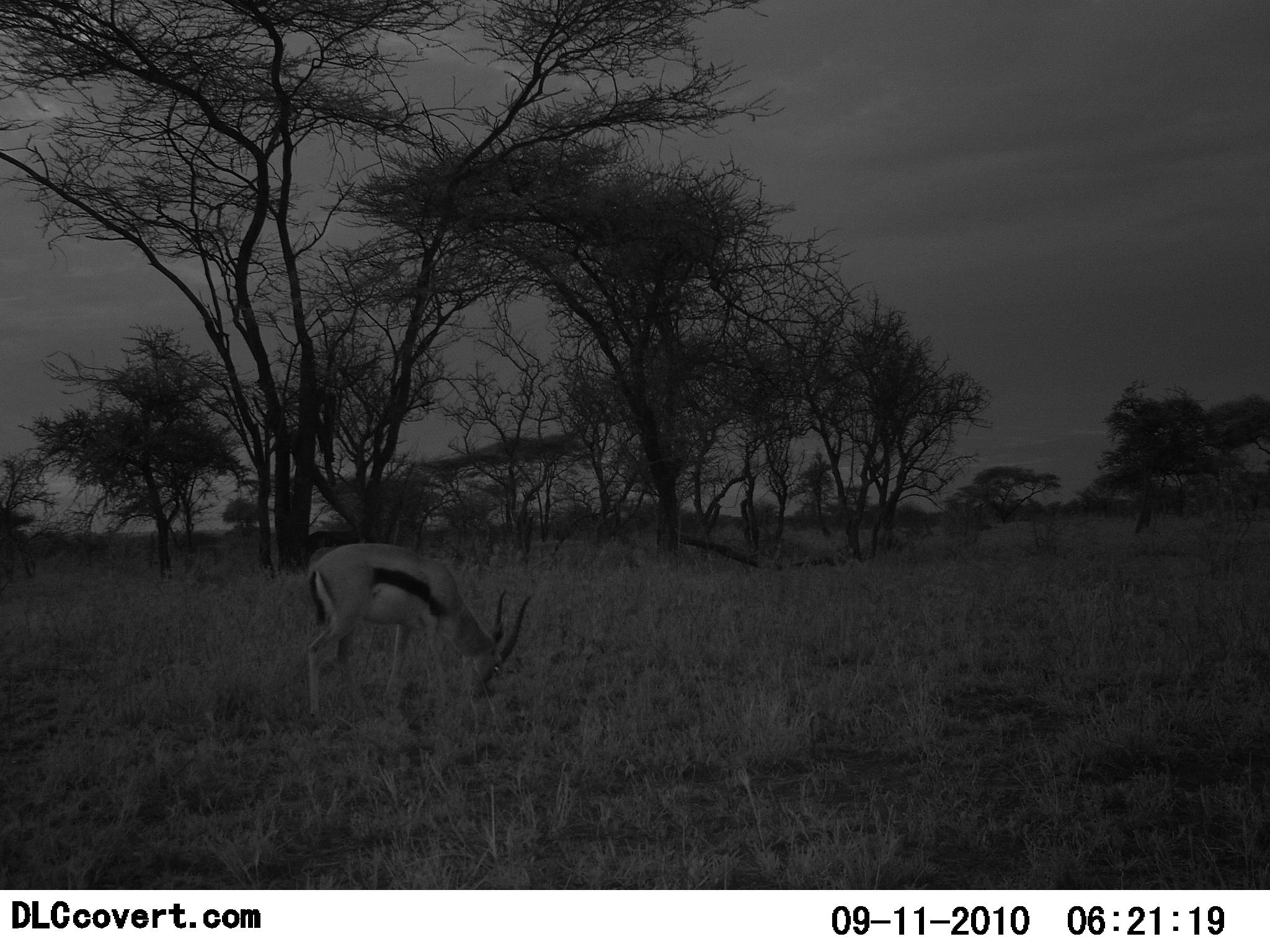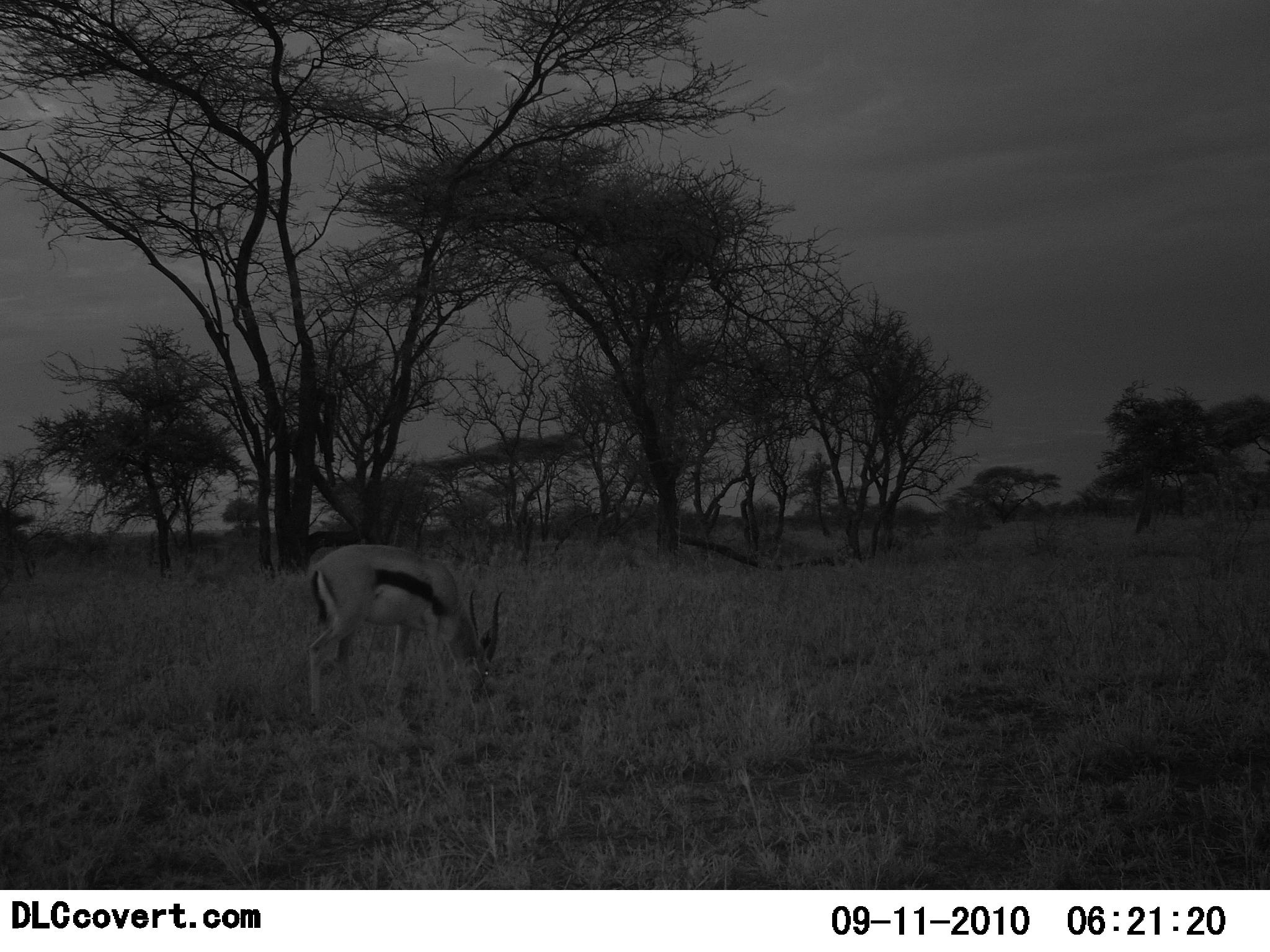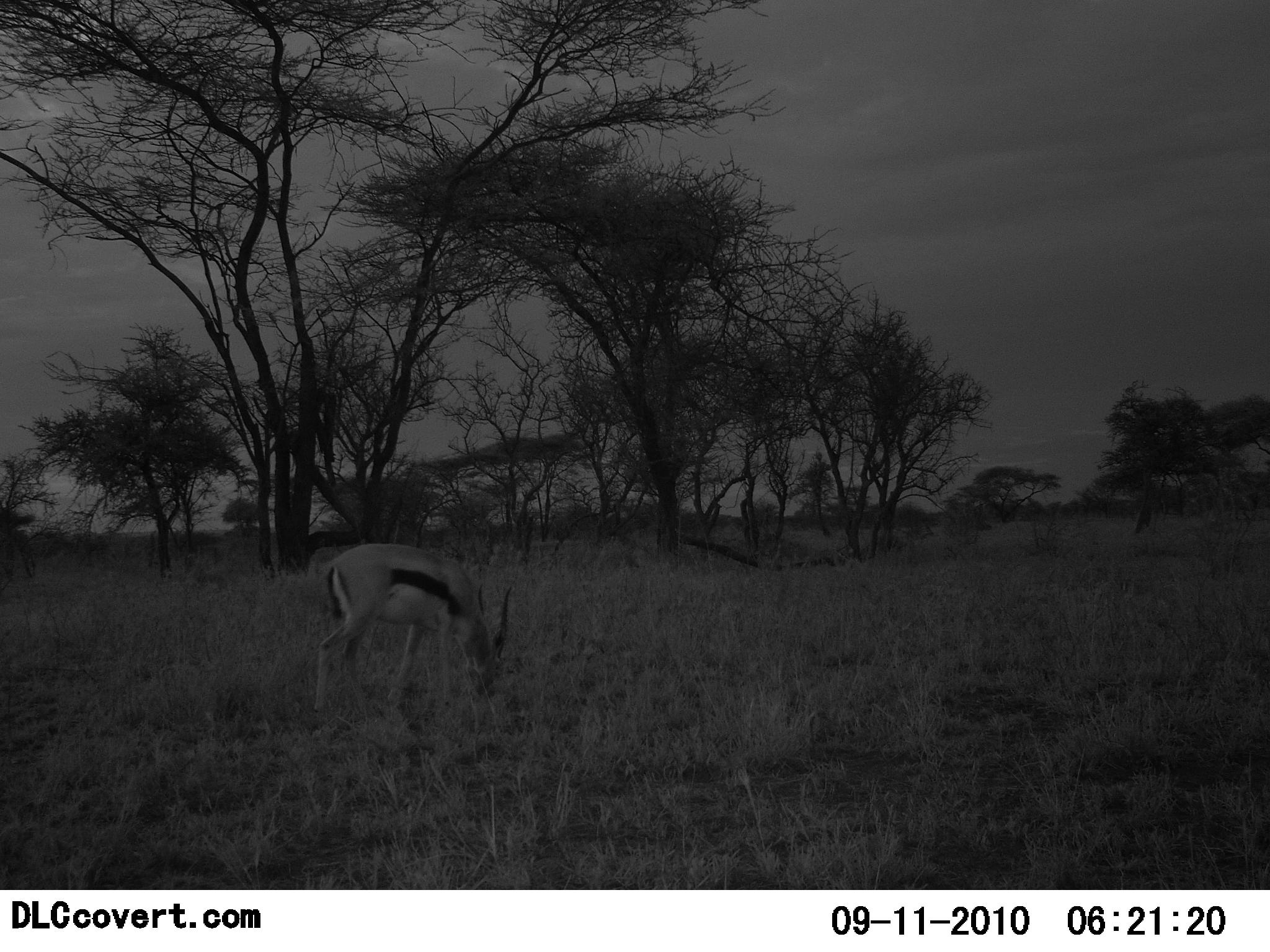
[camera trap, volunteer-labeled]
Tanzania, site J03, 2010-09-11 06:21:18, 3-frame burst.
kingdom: Animalia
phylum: Chordata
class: Mammalia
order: Artiodactyla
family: Bovidae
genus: Eudorcas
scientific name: Eudorcas thomsonii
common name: thomson's gazelle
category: gazellethomsons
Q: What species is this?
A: Gazellethomsons (thomson's gazelle) (Eudorcas thomsonii).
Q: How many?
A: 1.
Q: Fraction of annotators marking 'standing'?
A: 12%.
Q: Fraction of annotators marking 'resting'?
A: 0%.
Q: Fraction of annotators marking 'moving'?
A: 0%.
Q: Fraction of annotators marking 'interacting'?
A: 0%.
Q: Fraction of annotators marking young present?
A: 0%.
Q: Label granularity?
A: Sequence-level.